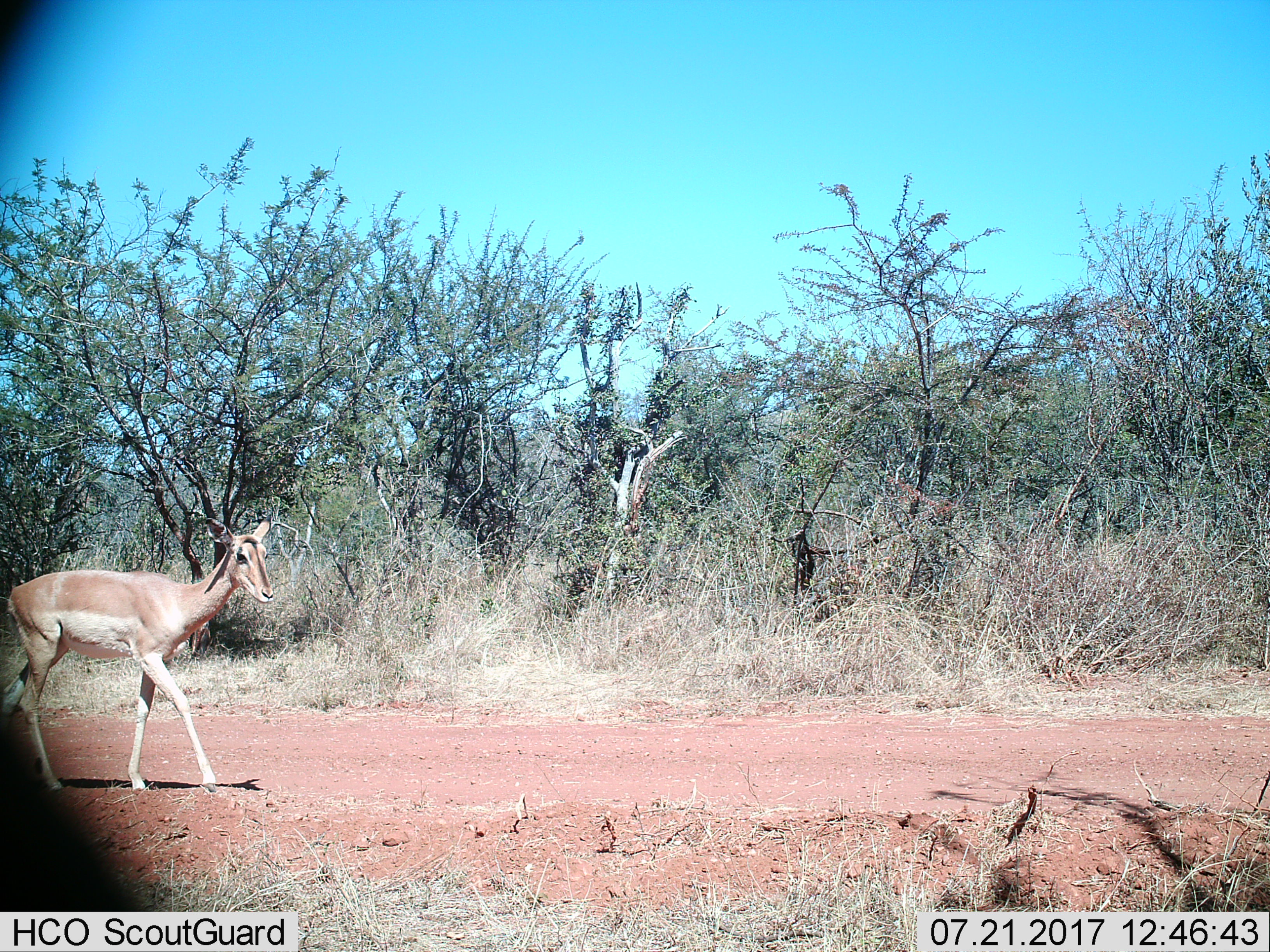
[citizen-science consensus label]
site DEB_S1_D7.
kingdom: Animalia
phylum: Chordata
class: Mammalia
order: Artiodactyla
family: Bovidae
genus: Aepyceros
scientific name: Aepyceros melampus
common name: impala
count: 1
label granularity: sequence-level